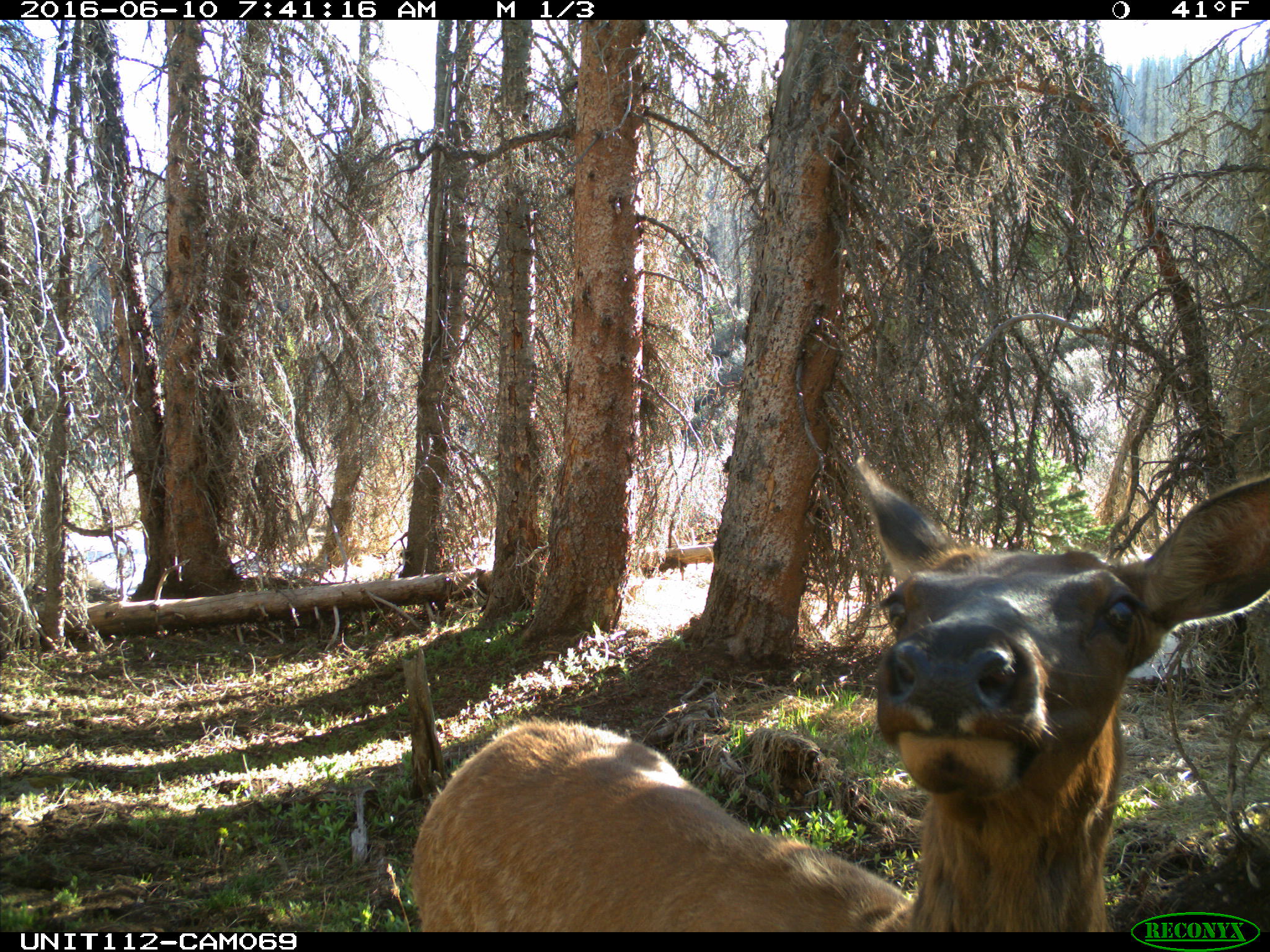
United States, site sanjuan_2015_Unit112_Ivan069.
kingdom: Animalia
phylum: Chordata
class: Mammalia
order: Artiodactyla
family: Cervidae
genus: Cervus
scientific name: Cervus elaphus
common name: red deer